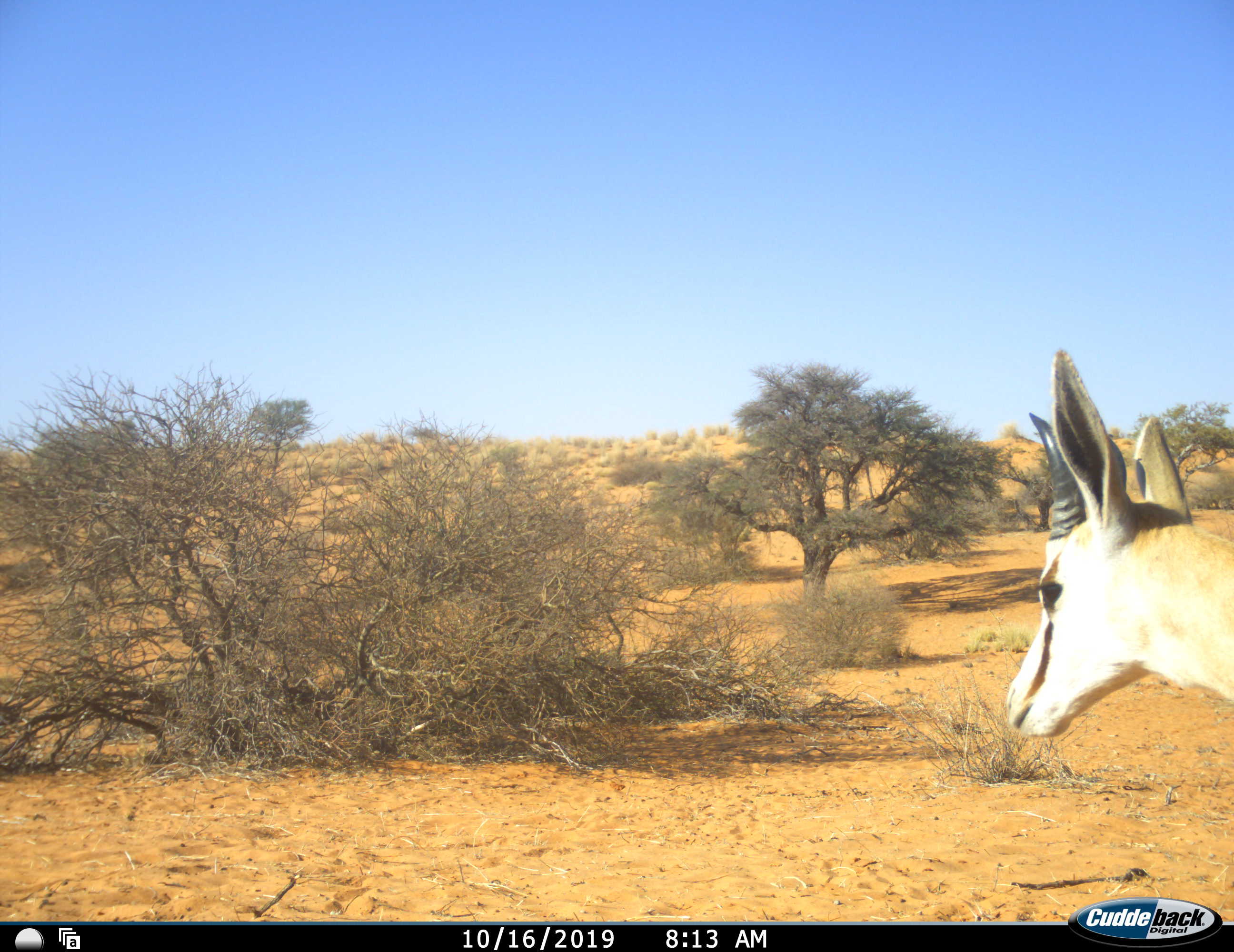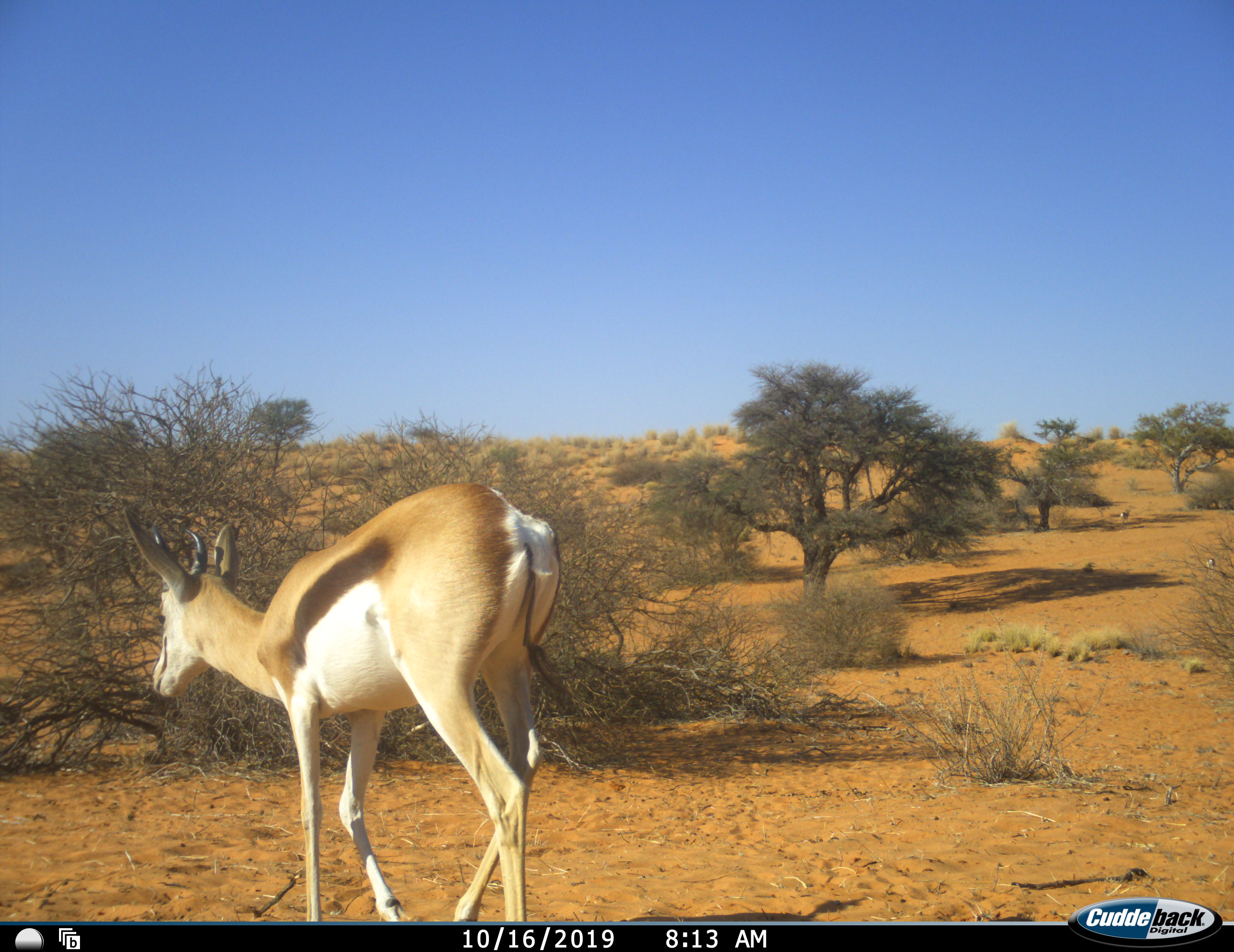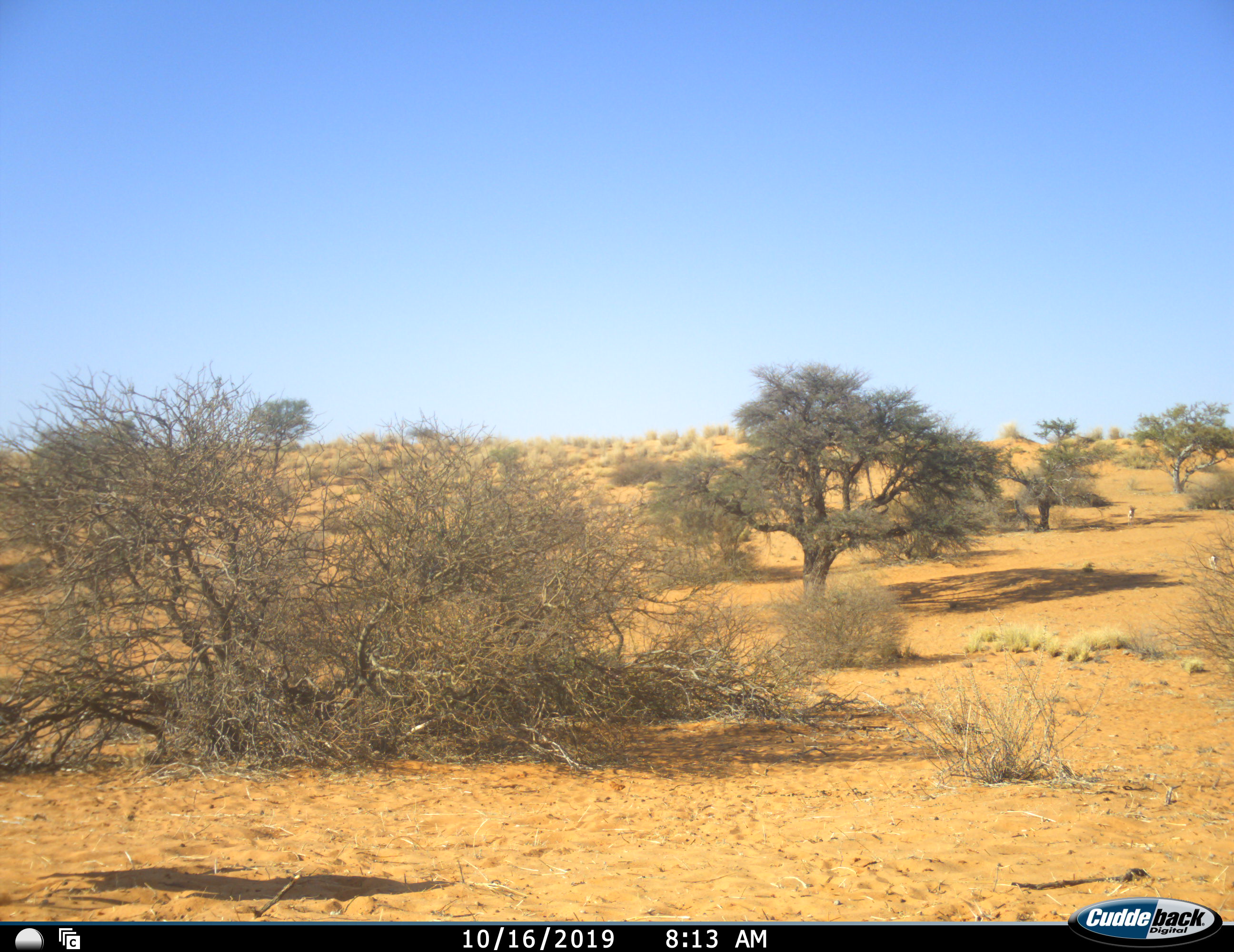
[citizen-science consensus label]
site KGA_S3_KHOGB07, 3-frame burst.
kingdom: Animalia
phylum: Chordata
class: Mammalia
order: Artiodactyla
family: Bovidae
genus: Antidorcas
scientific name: Antidorcas marsupialis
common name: springbok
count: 1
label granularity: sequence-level